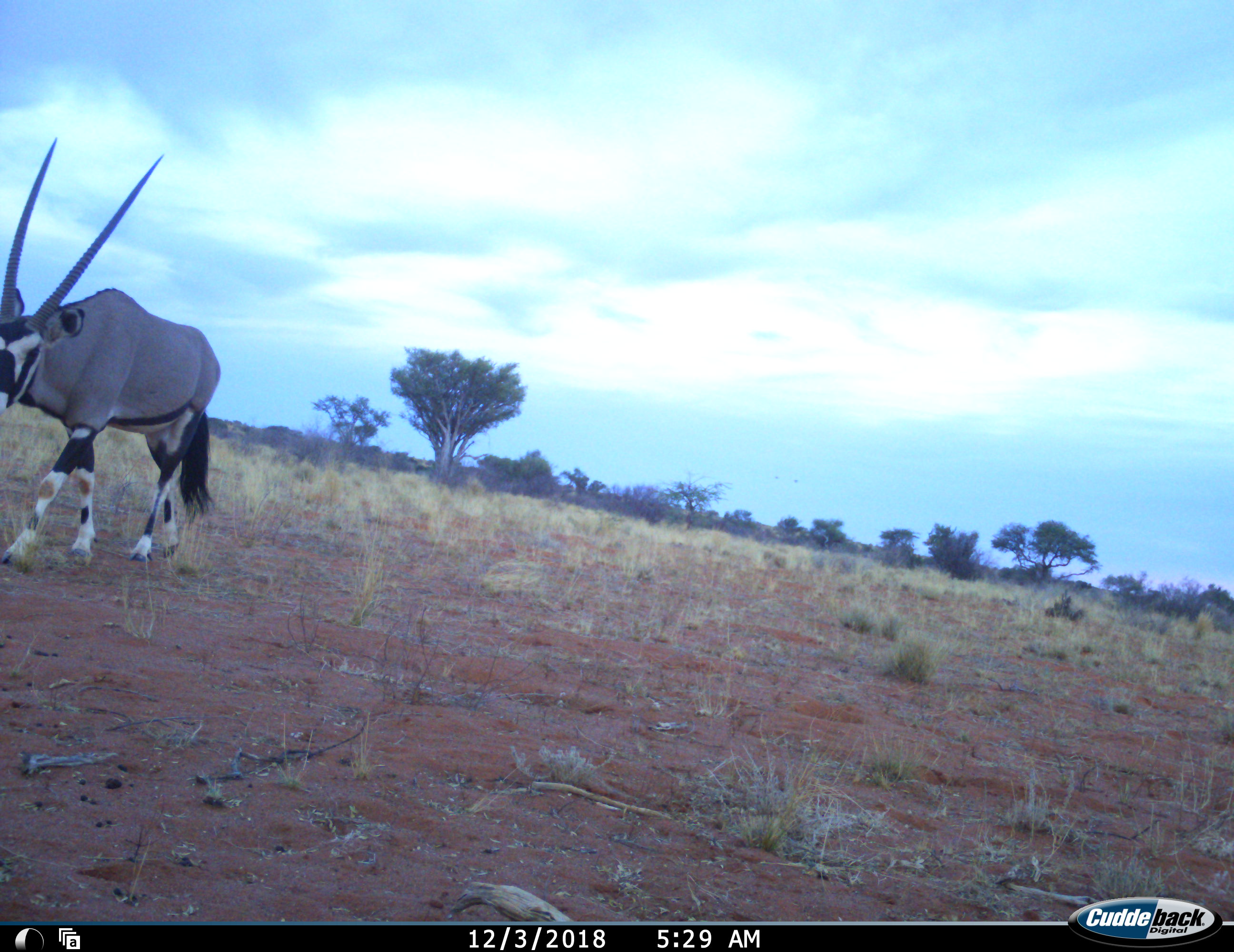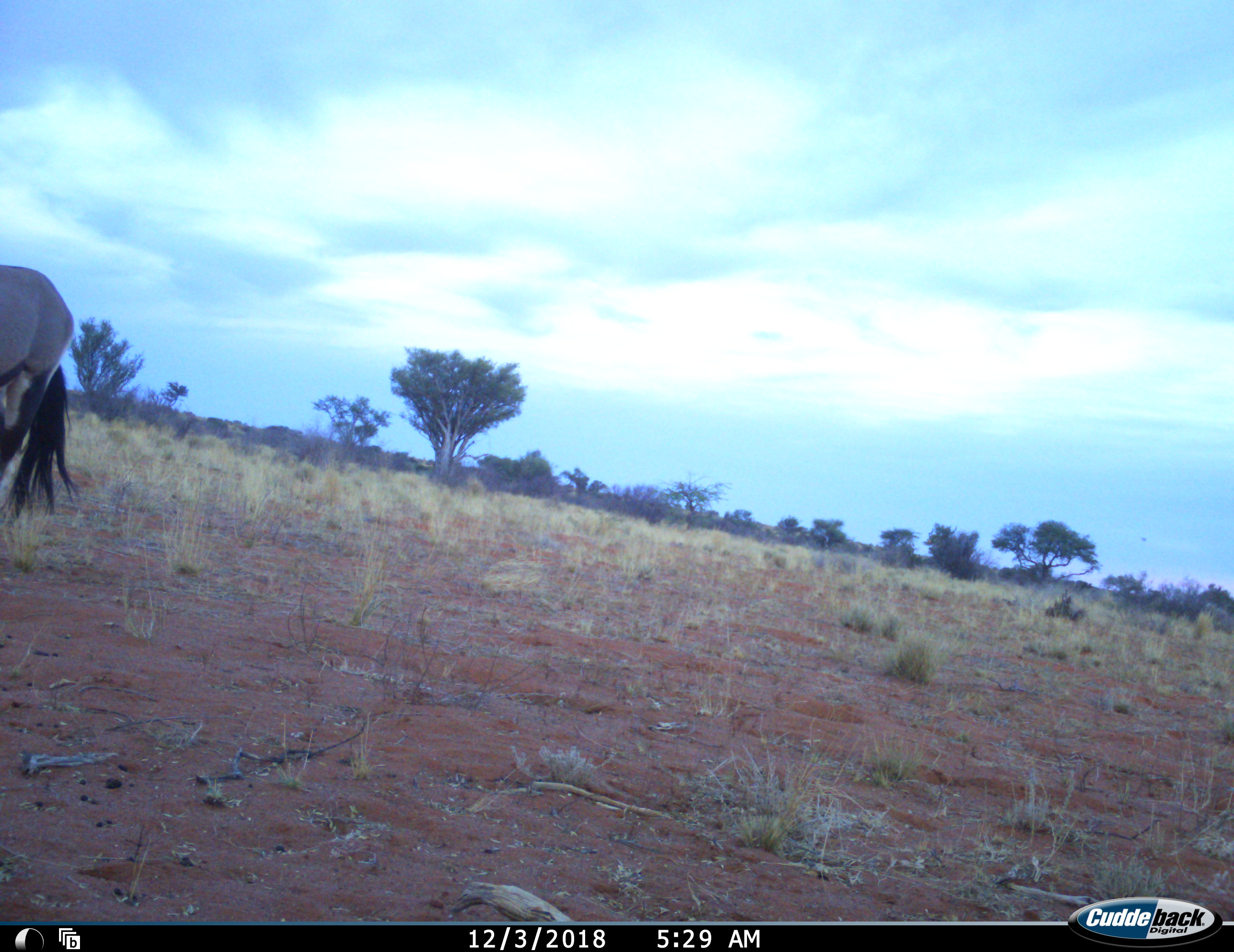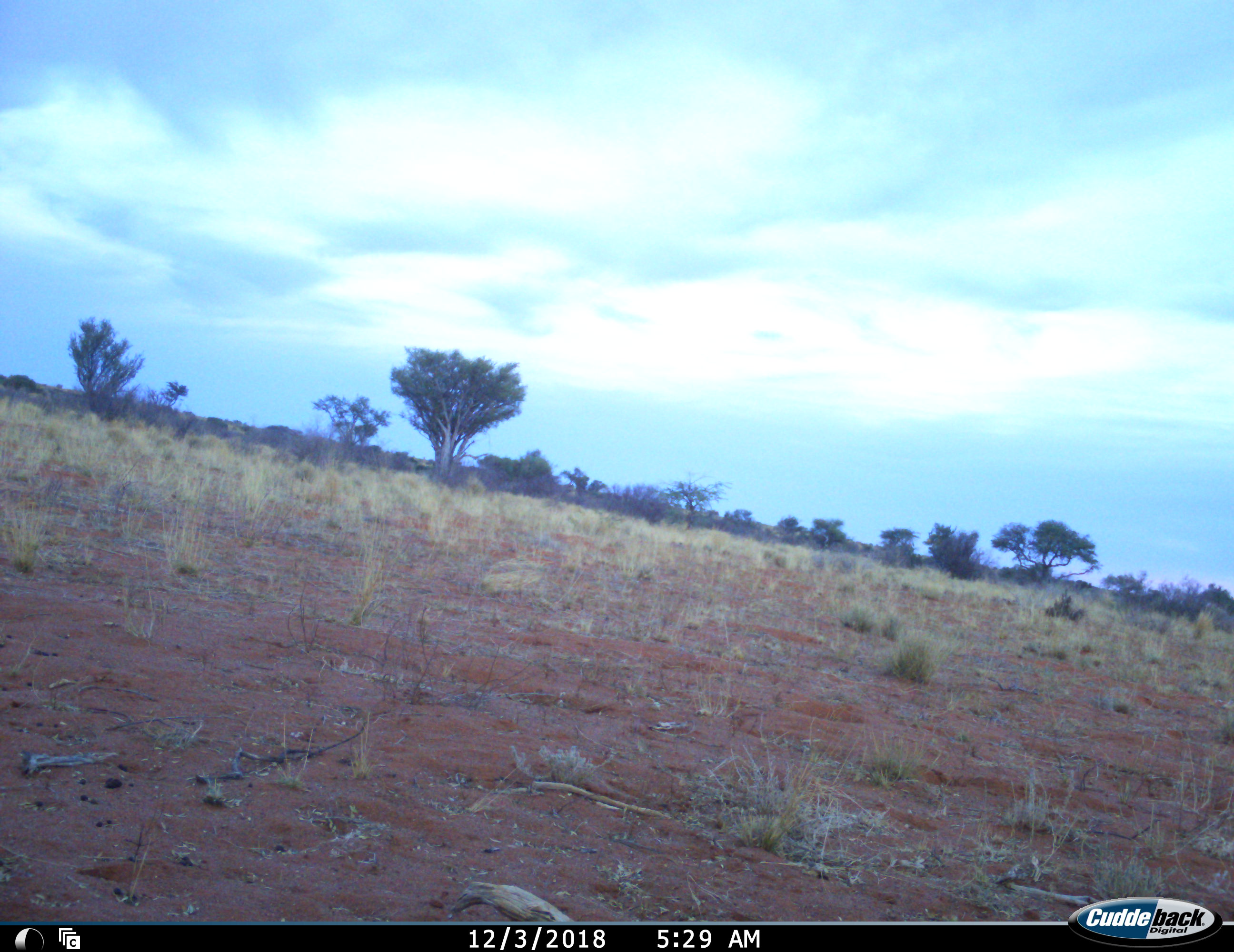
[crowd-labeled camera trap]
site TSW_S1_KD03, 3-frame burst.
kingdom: Animalia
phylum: Chordata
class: Mammalia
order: Artiodactyla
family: Bovidae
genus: Oryx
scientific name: Oryx gazella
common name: gemsbok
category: oryx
Oryx (gemsbok) (Oryx gazella), count 1. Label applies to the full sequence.